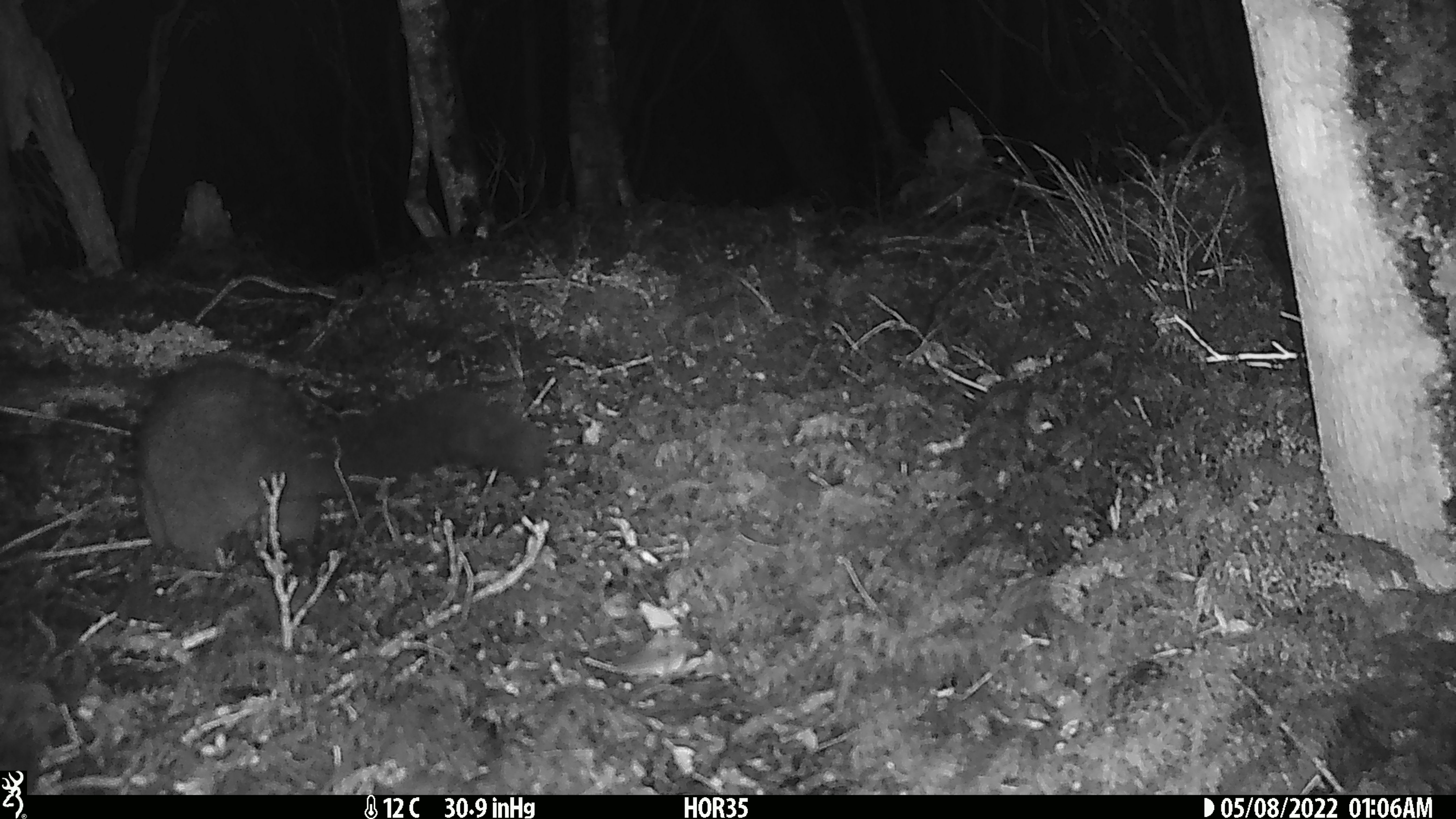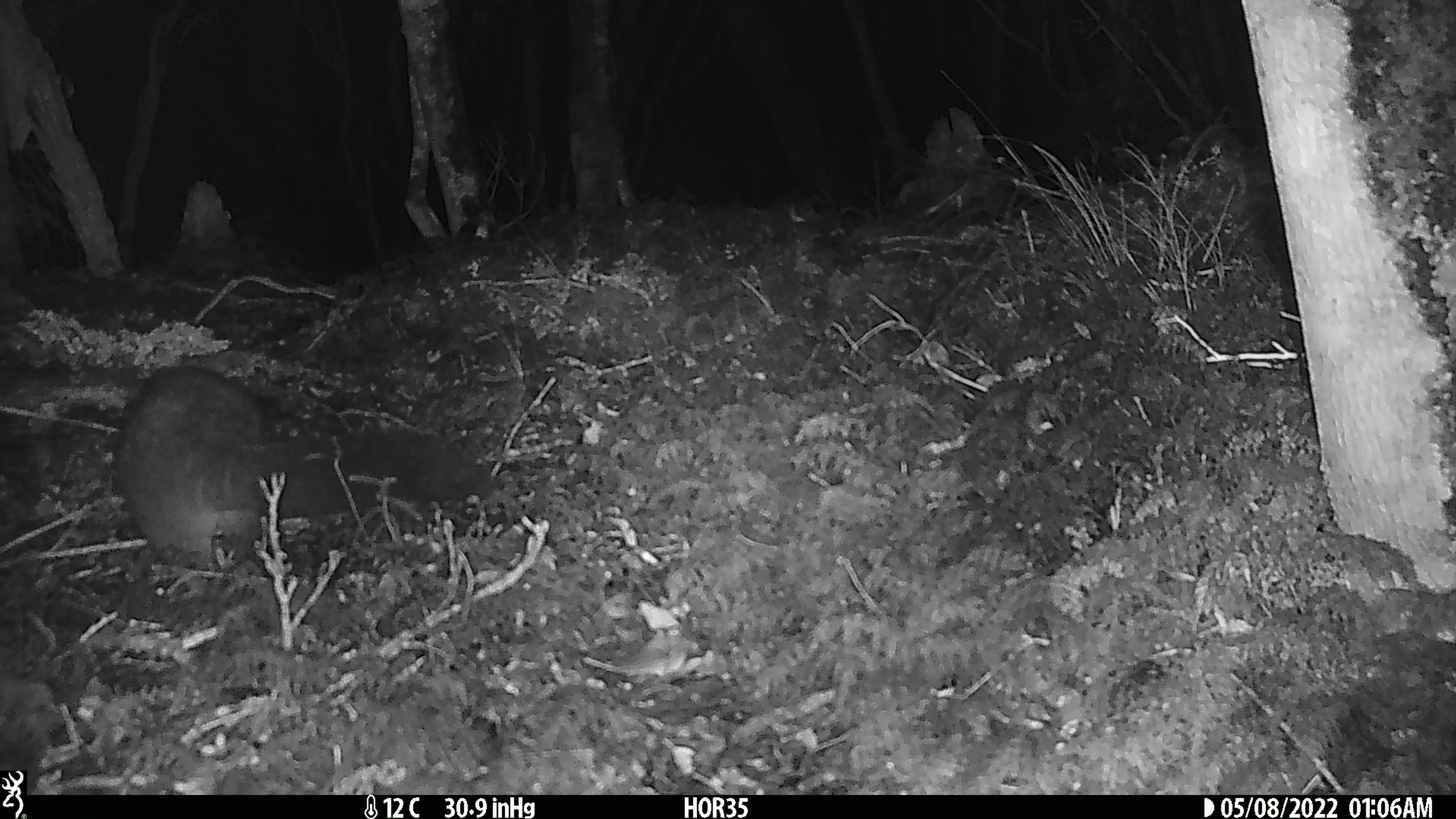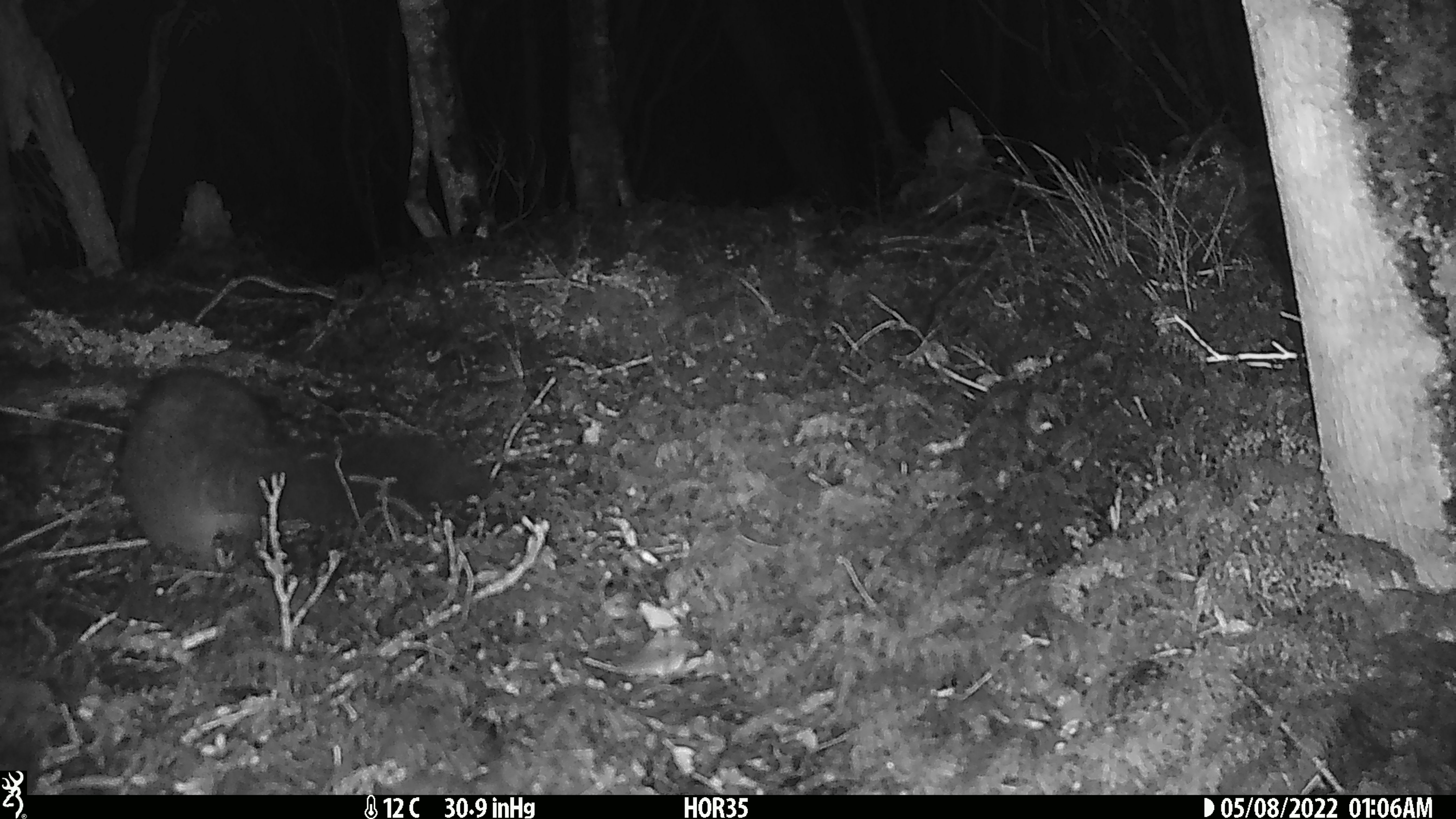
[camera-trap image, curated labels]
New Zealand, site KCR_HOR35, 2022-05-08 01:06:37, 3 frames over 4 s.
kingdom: Animalia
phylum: Chordata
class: Mammalia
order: Diprotodontia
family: Phalangeridae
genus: Trichosurus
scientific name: Trichosurus vulpecula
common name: common brushtail possum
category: possum